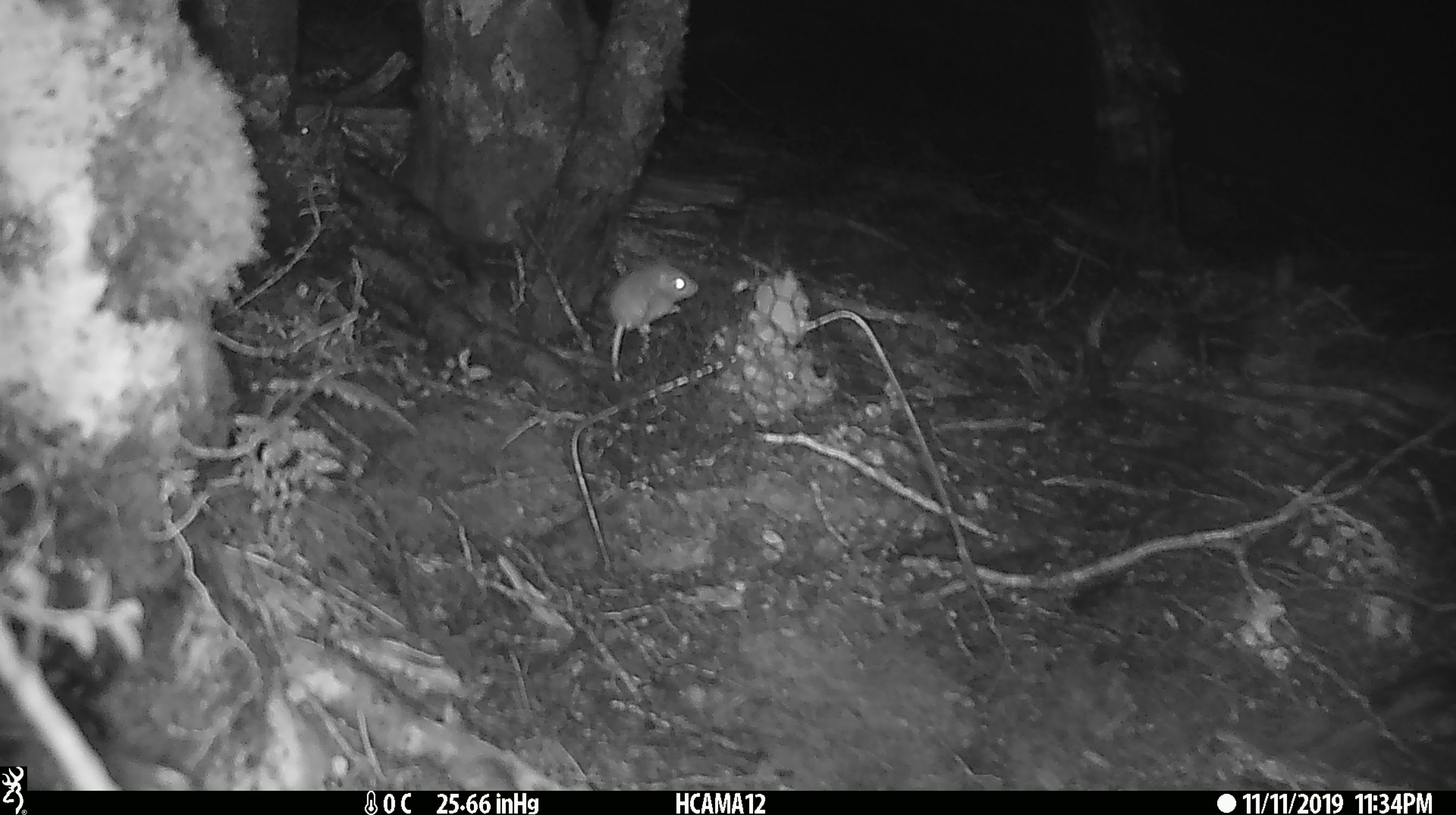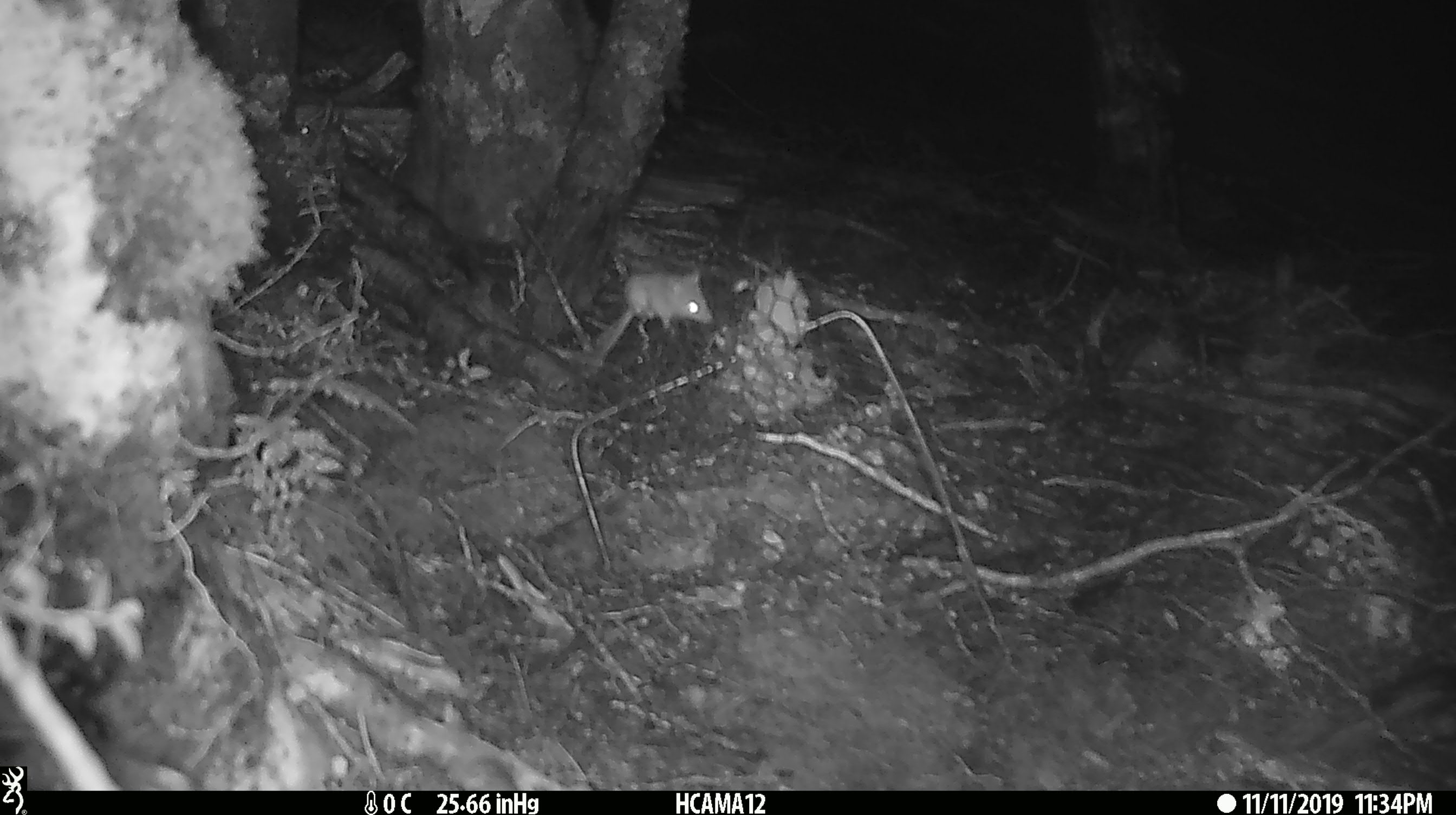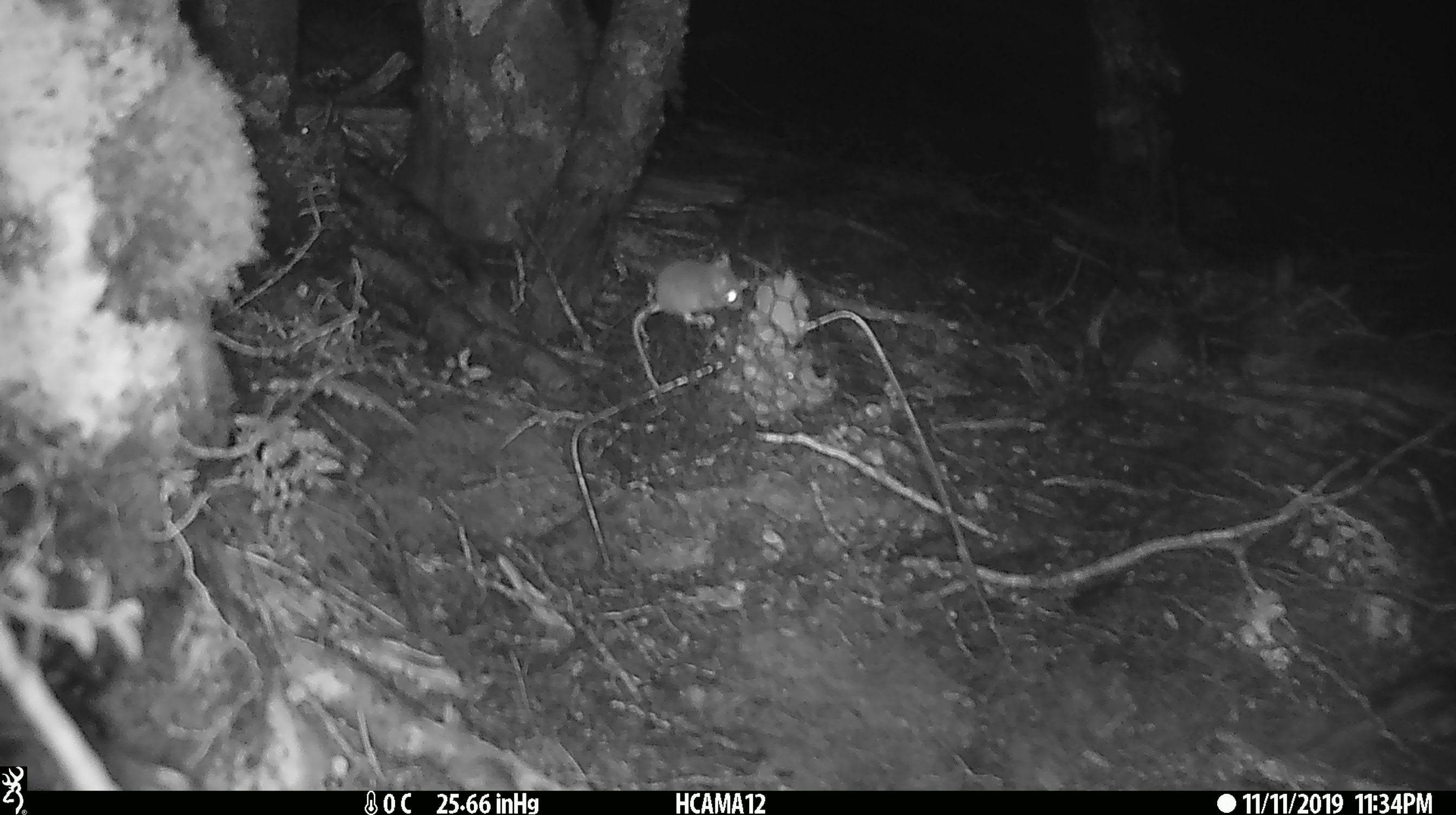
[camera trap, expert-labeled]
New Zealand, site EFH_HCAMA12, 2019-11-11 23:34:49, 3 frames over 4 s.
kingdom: Animalia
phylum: Chordata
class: Mammalia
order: Rodentia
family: Muridae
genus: Mus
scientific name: Mus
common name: mouse